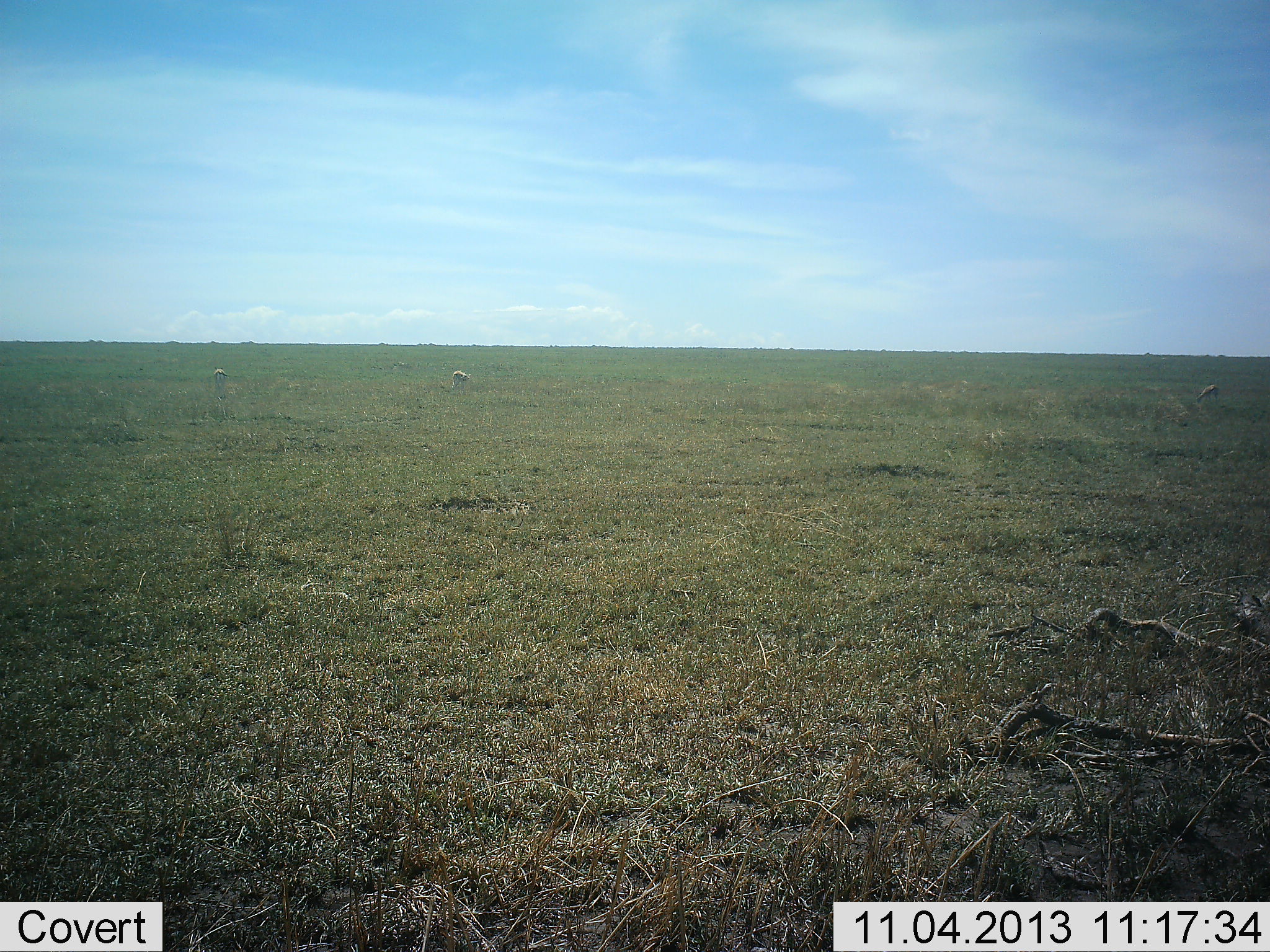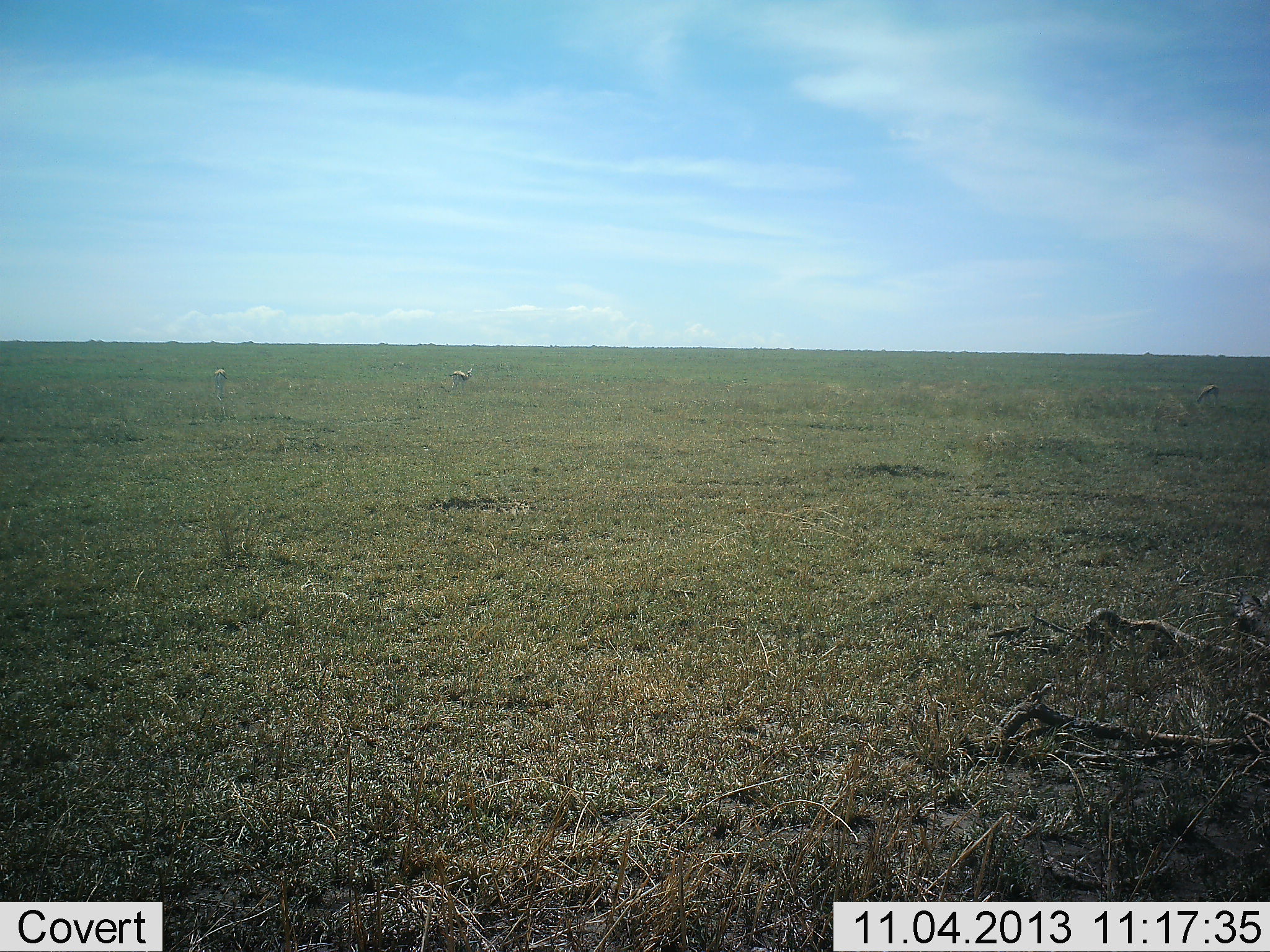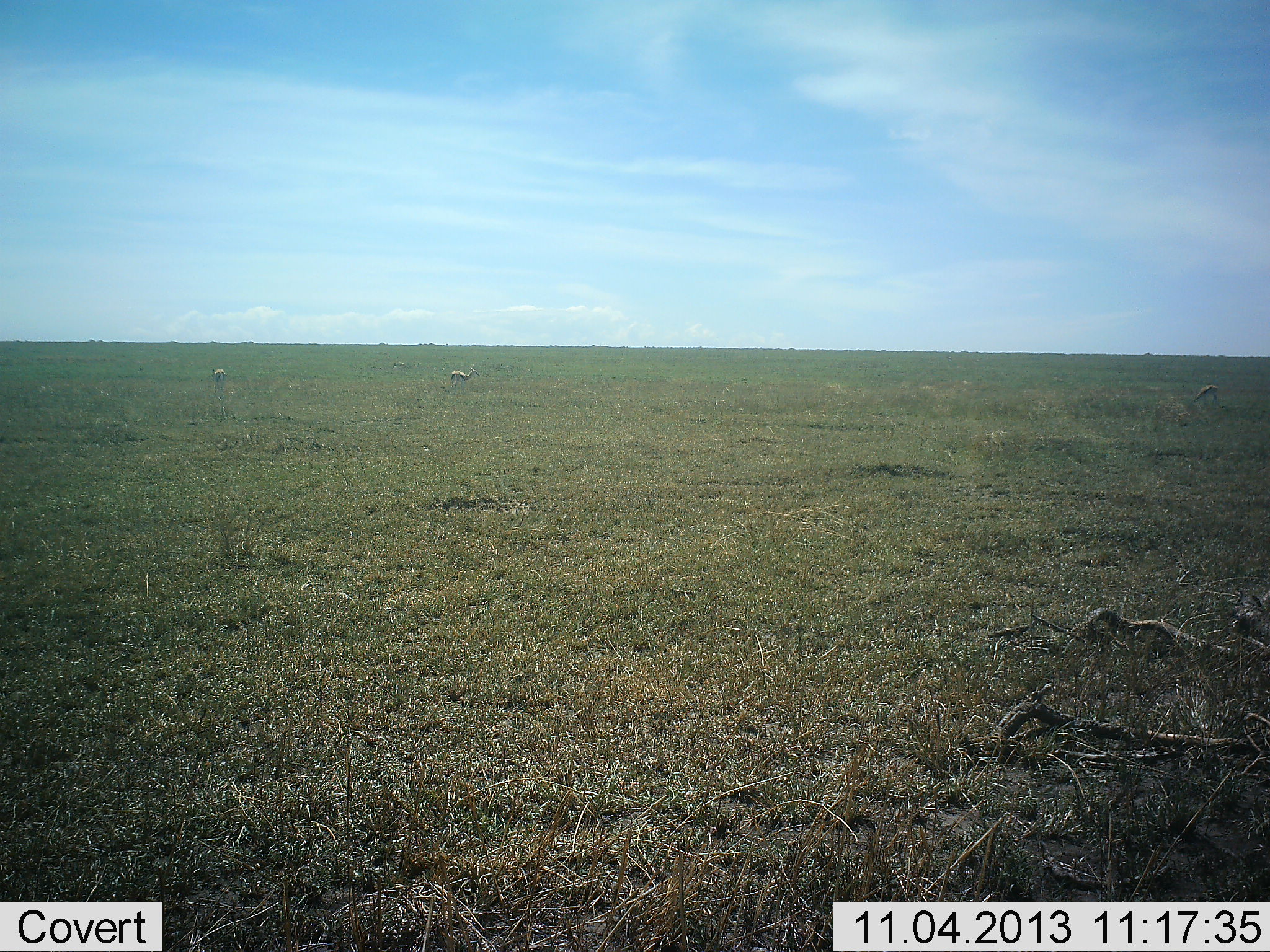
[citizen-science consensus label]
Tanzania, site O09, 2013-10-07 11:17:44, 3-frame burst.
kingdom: Animalia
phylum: Chordata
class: Mammalia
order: Artiodactyla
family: Bovidae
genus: Eudorcas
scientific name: Eudorcas thomsonii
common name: thomson's gazelle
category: gazellethomsons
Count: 3.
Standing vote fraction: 77%.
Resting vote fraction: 0%.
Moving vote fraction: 0%.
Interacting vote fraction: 0%.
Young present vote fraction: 0%.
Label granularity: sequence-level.